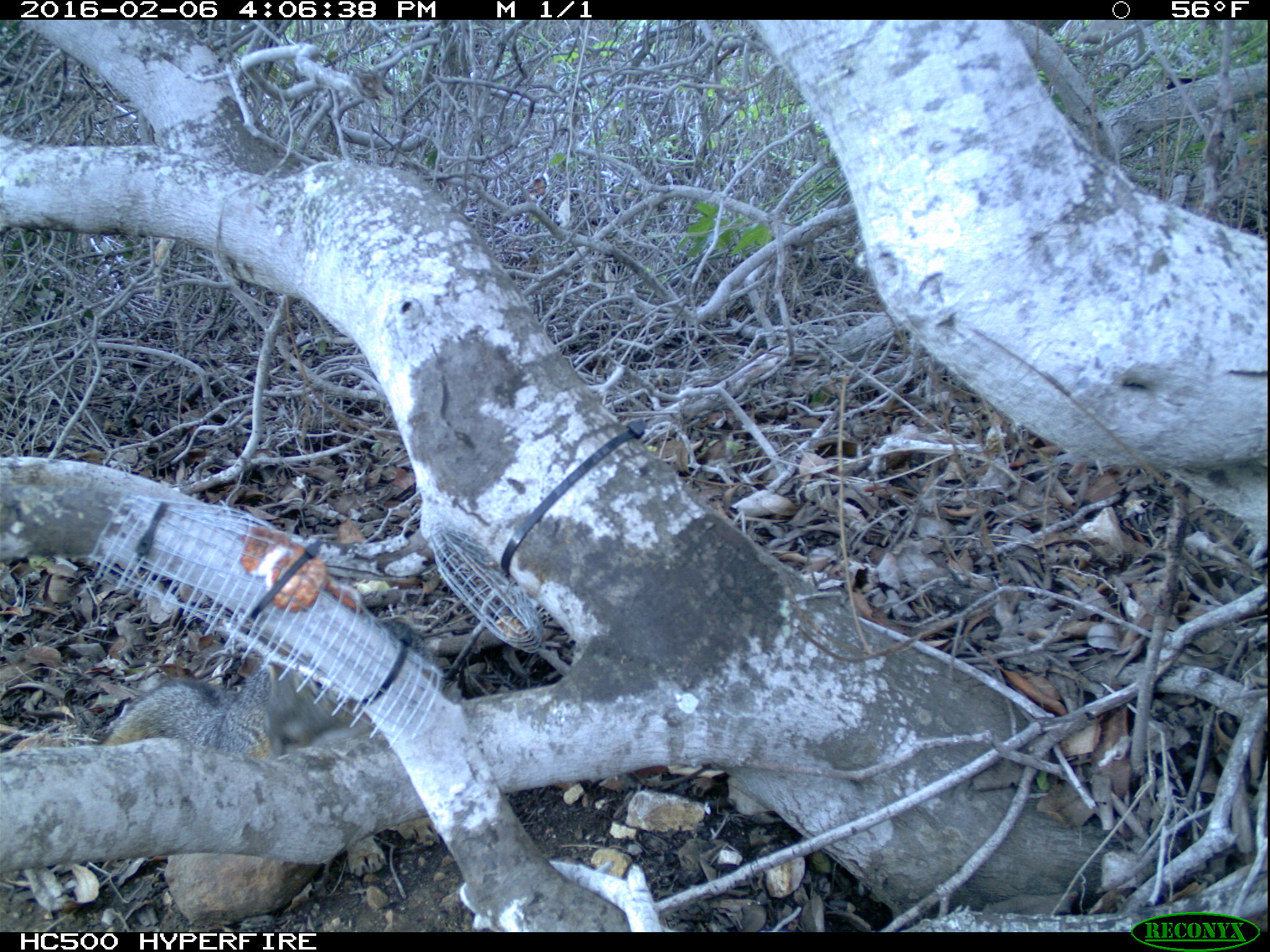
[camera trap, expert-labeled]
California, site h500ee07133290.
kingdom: Animalia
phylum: Chordata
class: Mammalia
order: Carnivora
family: Canidae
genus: Urocyon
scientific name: Urocyon littoralis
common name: island fox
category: fox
Fox (island fox) (Urocyon littoralis).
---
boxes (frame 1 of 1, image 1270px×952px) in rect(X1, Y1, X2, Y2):
fox: rect(100, 664, 440, 876)